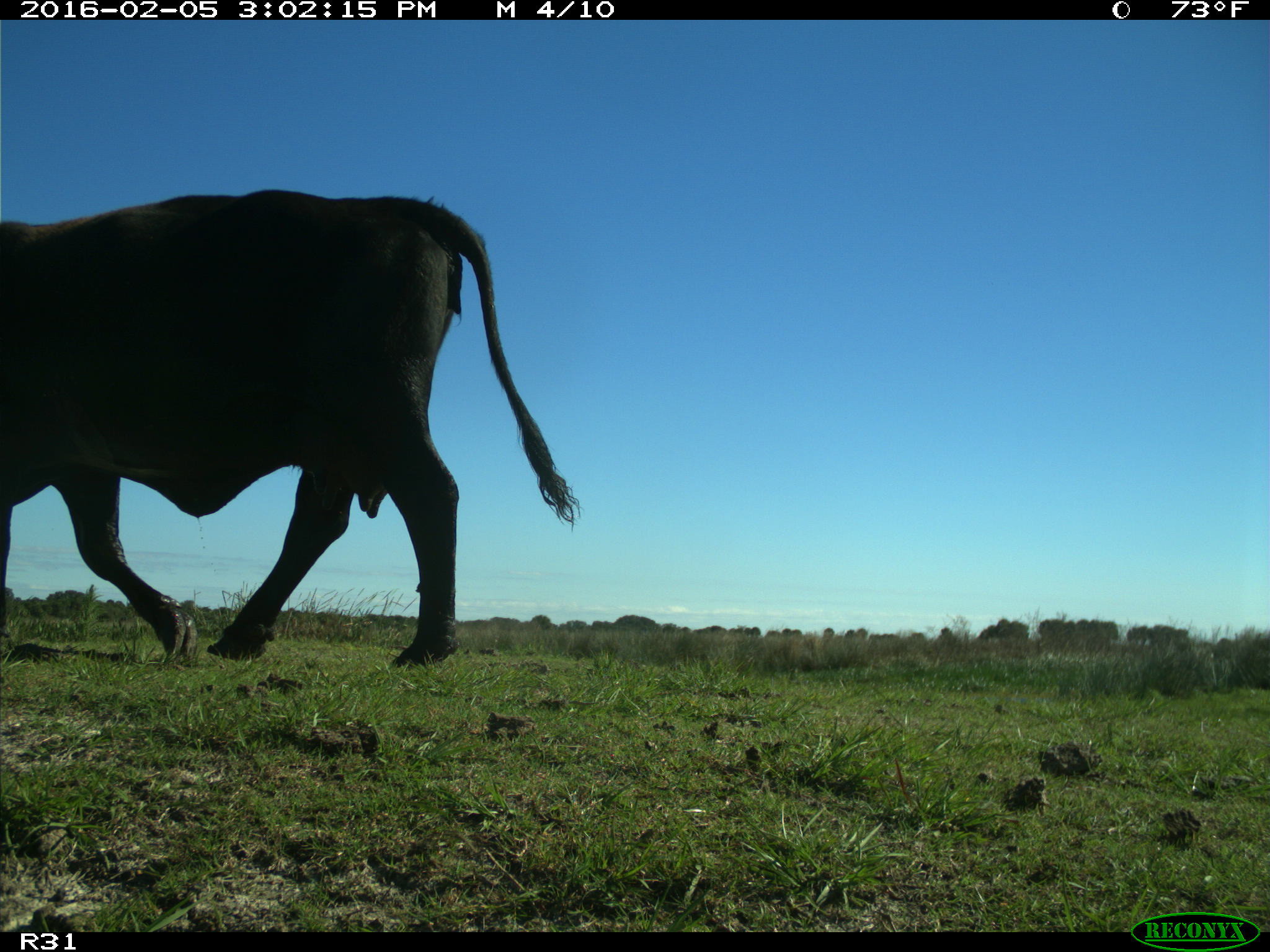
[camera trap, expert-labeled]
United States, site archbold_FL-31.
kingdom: Animalia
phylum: Chordata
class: Mammalia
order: Artiodactyla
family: Bovidae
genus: Bos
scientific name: Bos taurus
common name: domestic cow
Bos taurus (domestic cow).